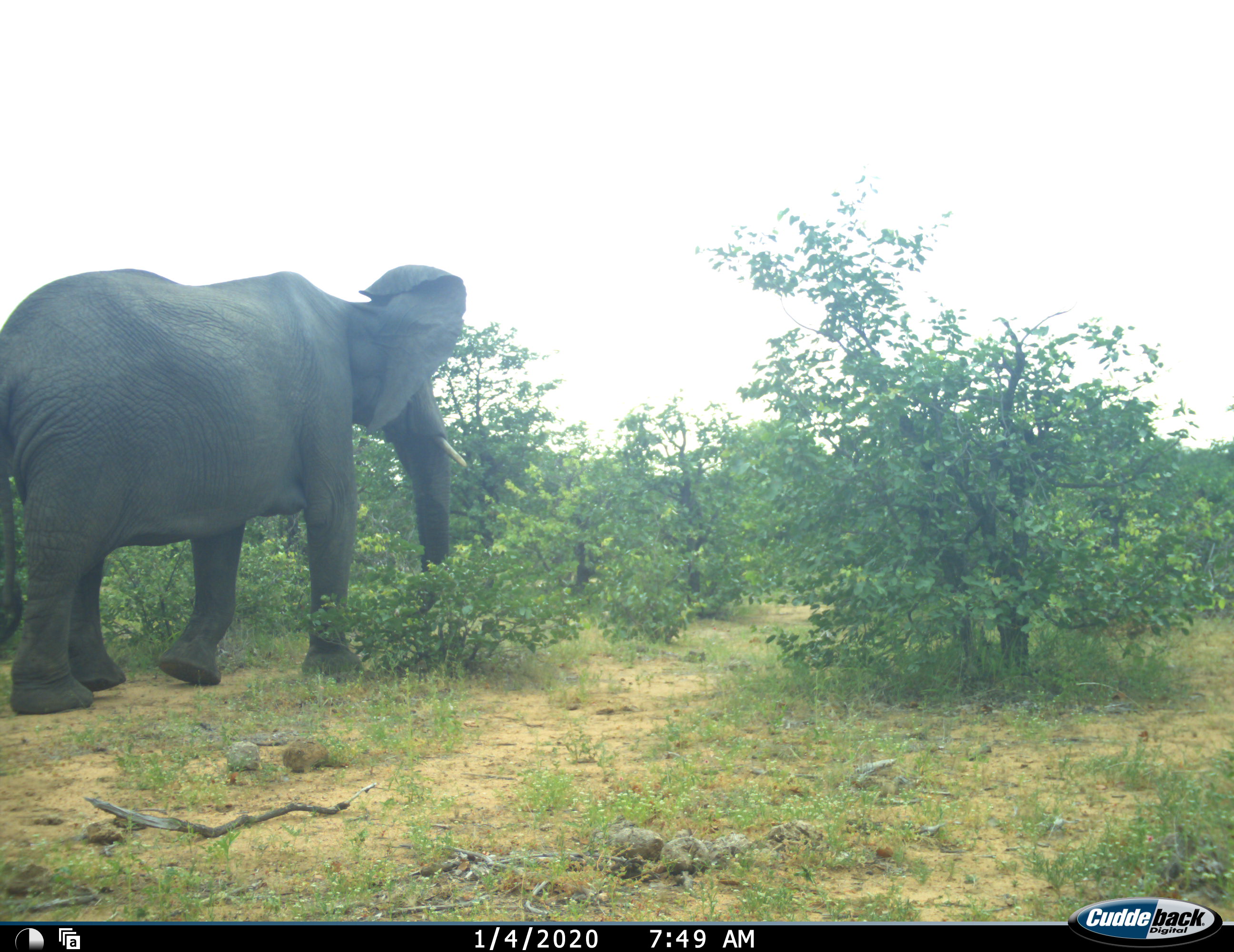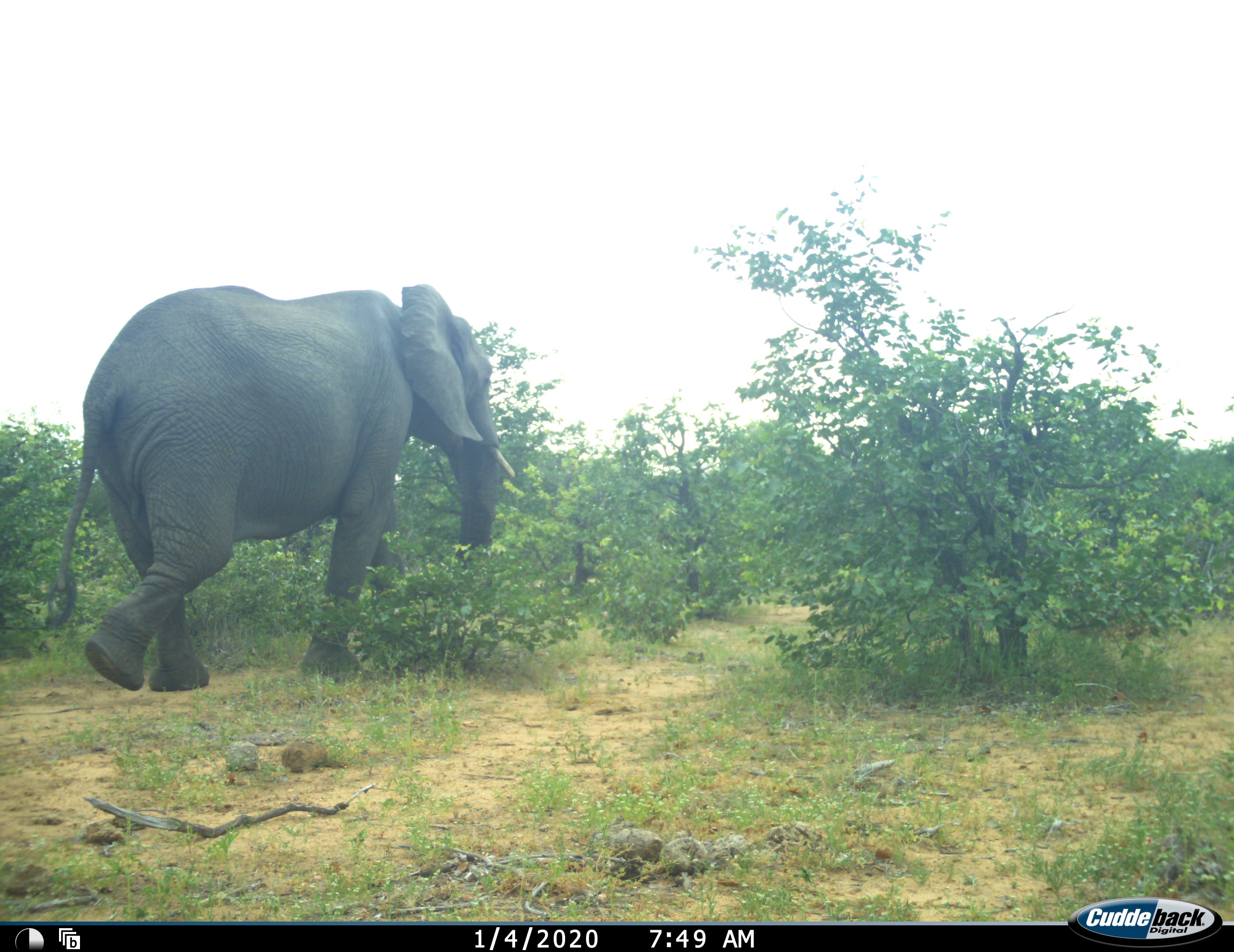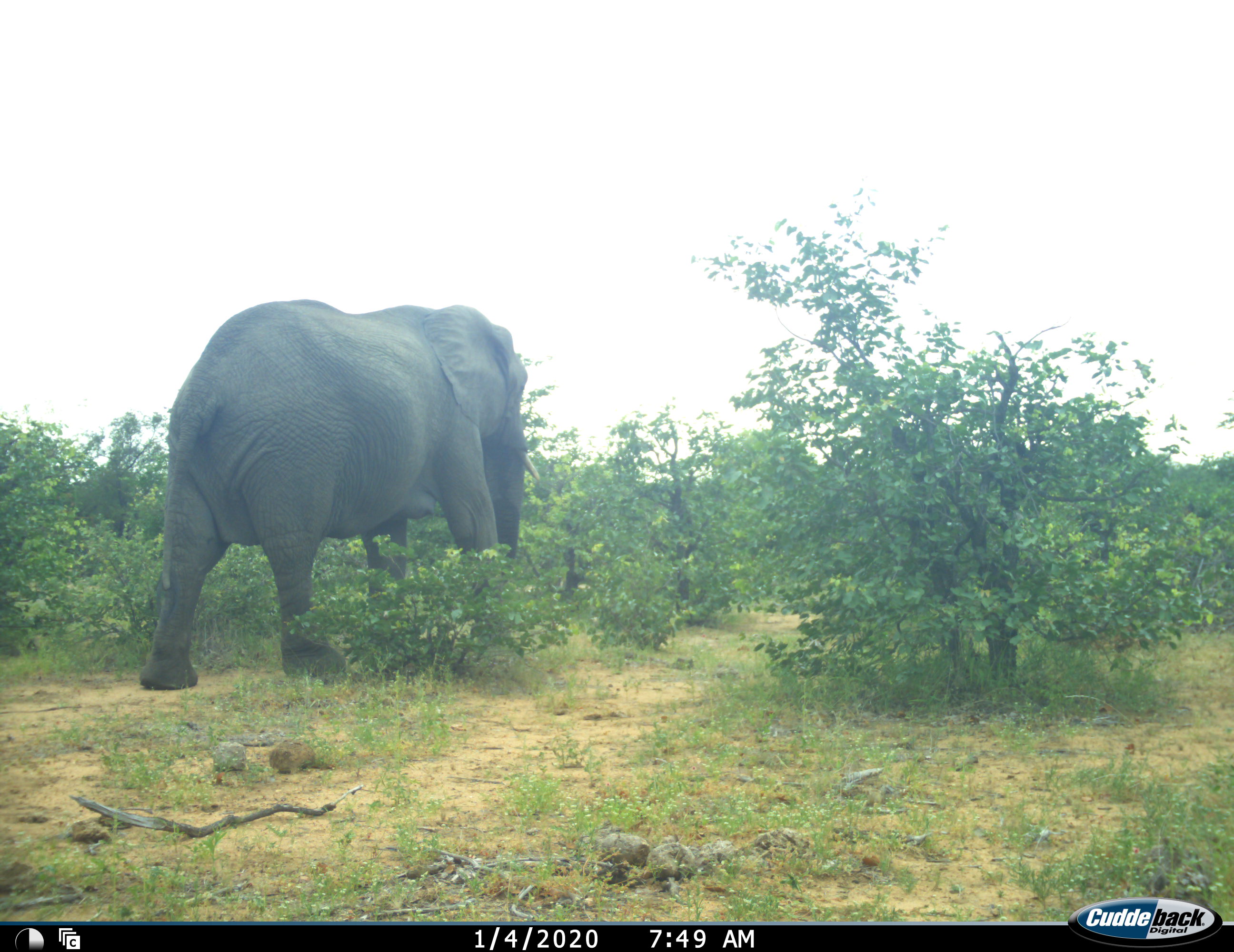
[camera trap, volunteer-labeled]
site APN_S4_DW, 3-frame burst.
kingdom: Animalia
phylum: Chordata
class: Mammalia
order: Proboscidea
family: Elephantidae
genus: Loxodonta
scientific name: Loxodonta africana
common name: african bush elephant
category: elephant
Elephant (african bush elephant) (Loxodonta africana), count 1. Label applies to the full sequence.